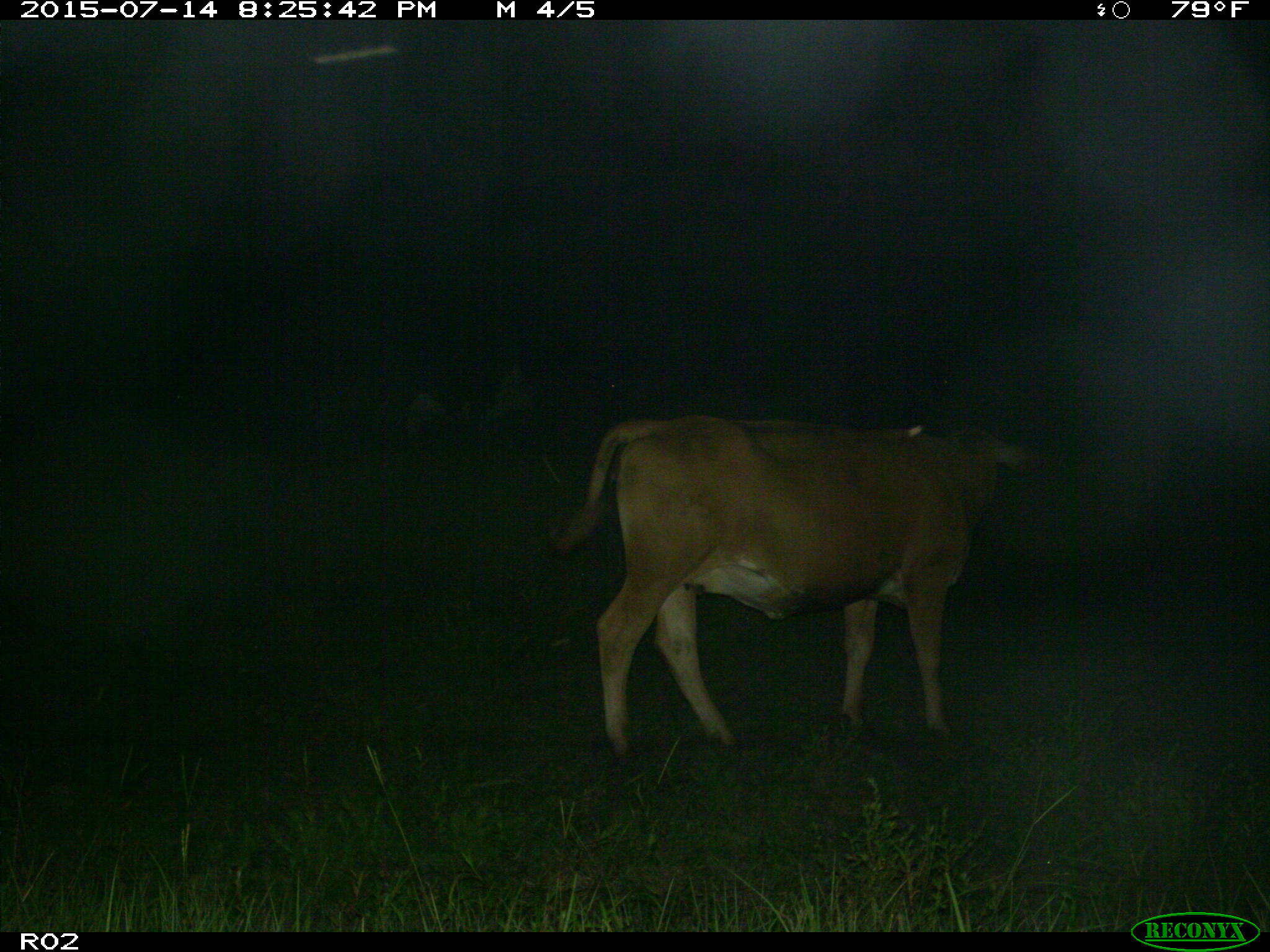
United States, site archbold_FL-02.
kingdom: Animalia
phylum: Chordata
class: Mammalia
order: Artiodactyla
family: Bovidae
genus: Bos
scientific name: Bos taurus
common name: domestic cow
Bos taurus (domestic cow).